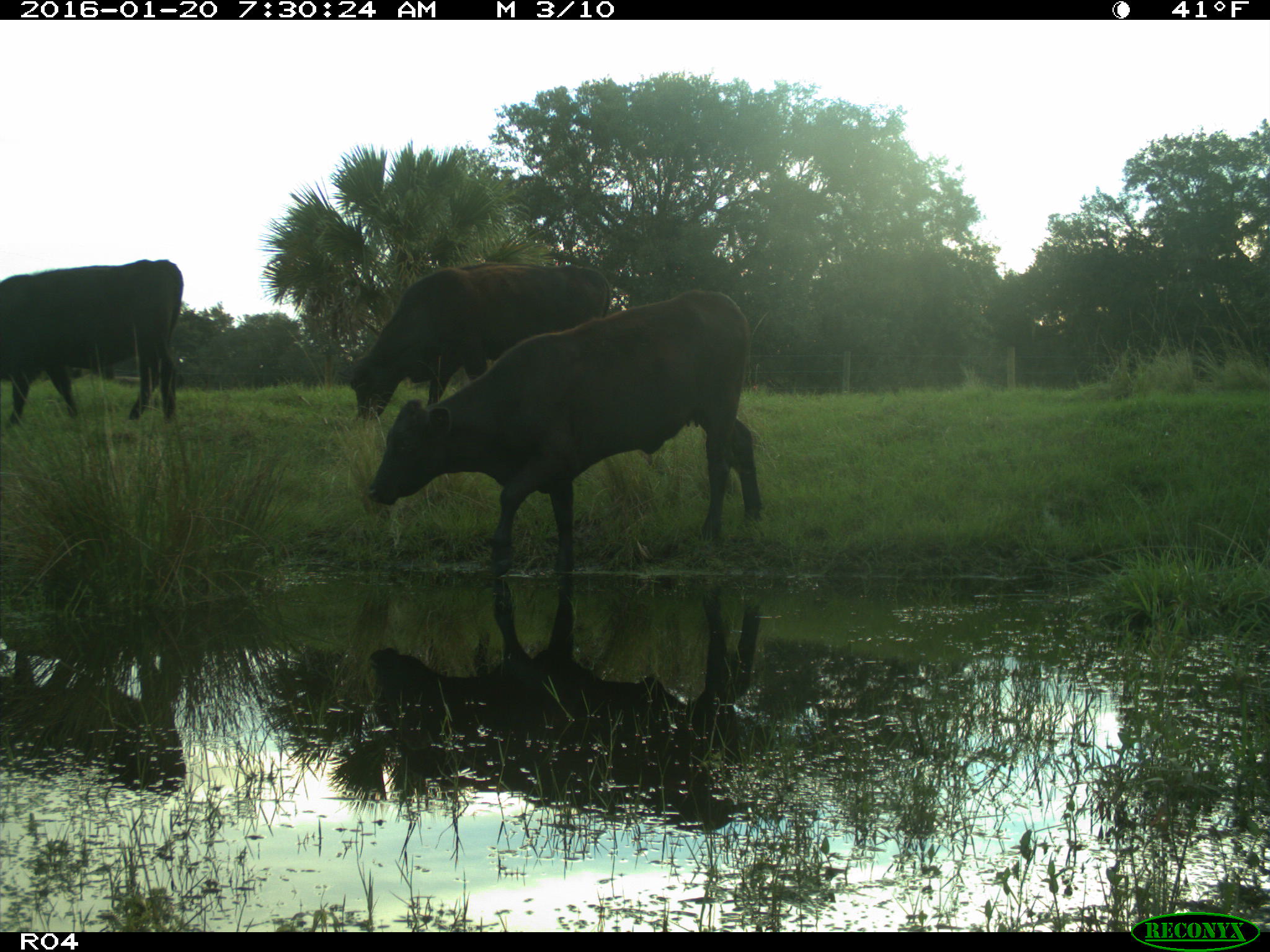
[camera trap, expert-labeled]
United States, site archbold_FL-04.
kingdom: Animalia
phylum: Chordata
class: Mammalia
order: Artiodactyla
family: Bovidae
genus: Bos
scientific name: Bos taurus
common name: domestic cow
Bos taurus (domestic cow).